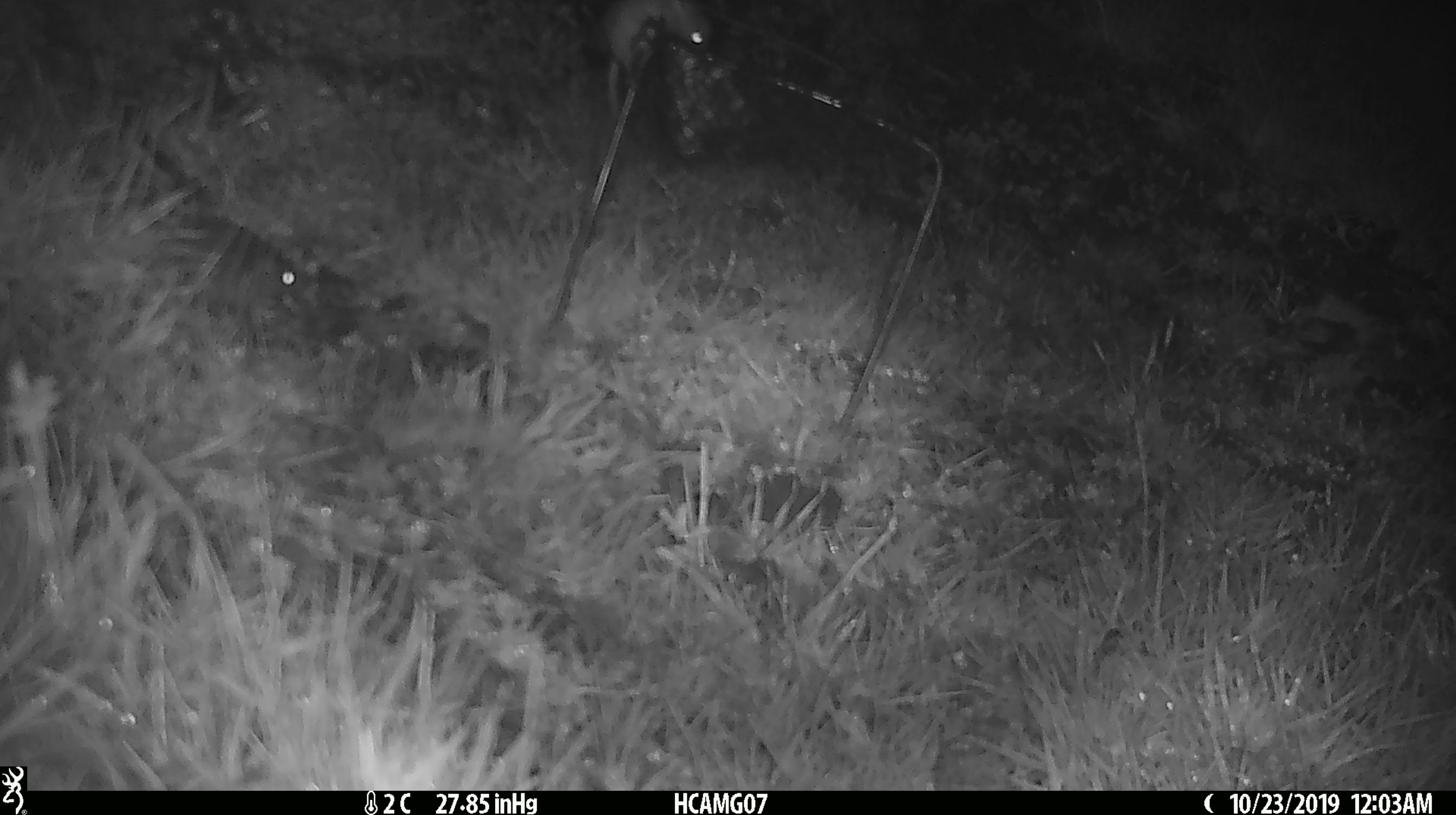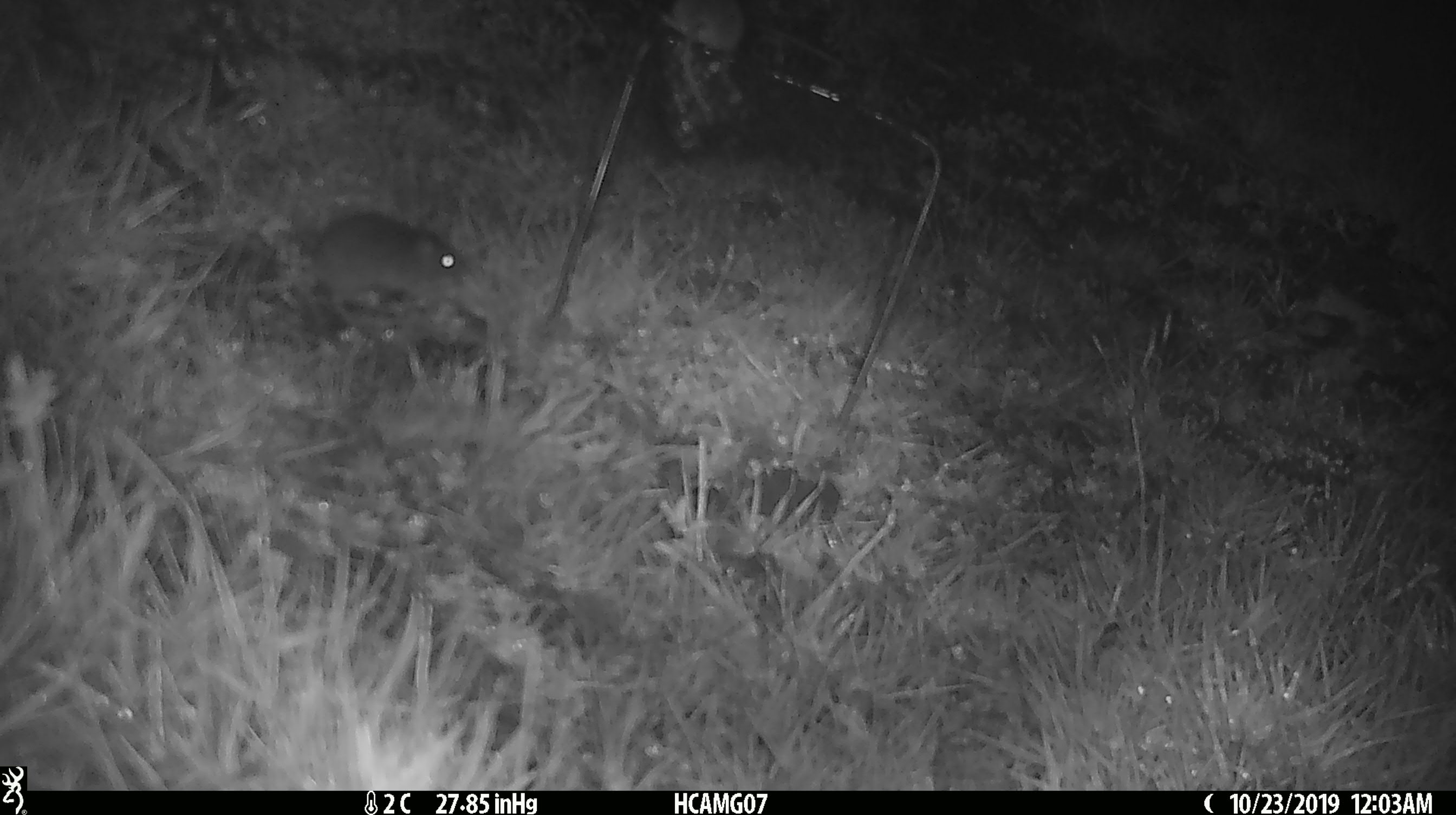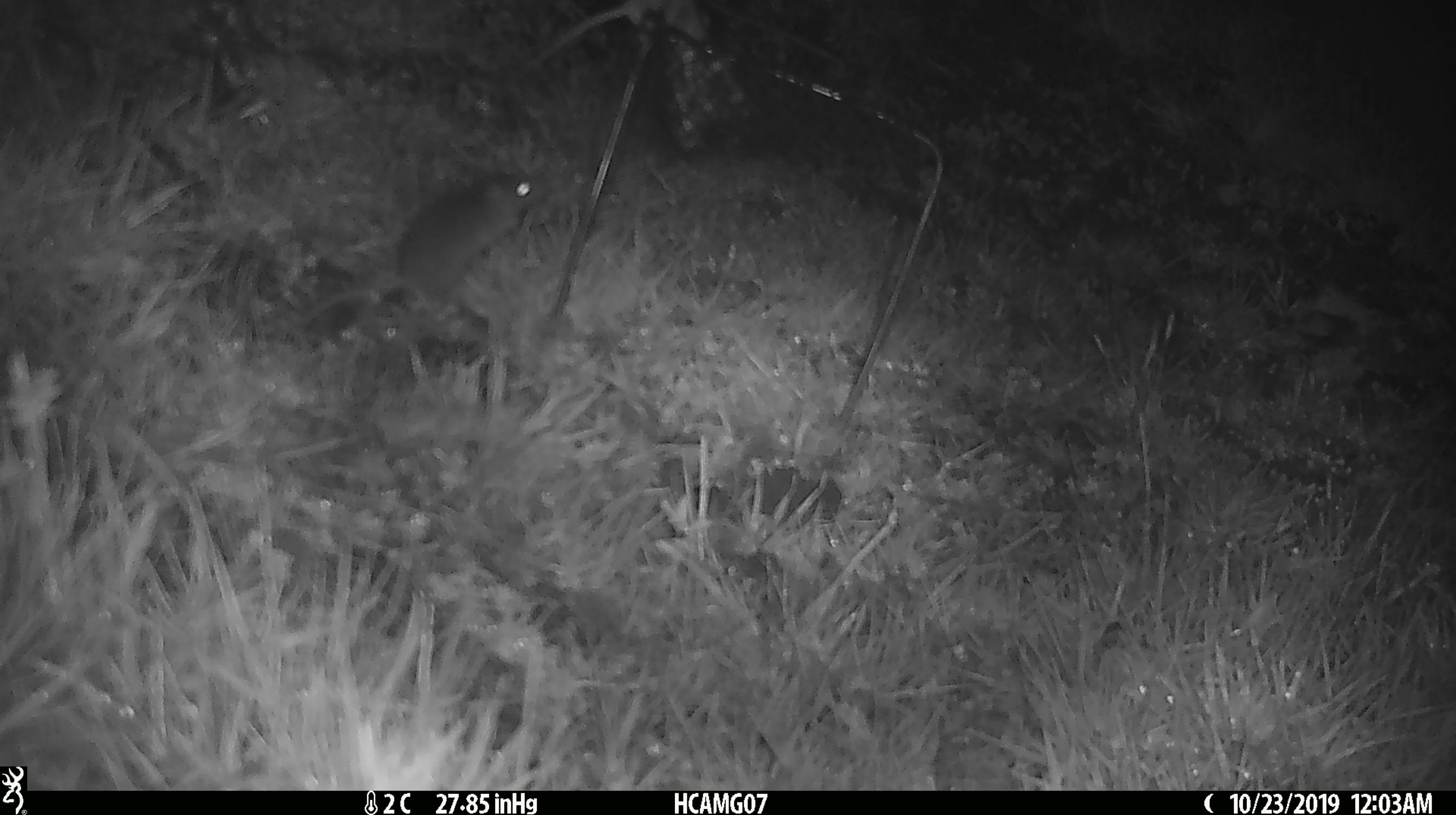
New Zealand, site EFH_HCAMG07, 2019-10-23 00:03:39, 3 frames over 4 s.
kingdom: Animalia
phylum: Chordata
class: Mammalia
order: Rodentia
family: Muridae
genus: Mus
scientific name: Mus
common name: mouse